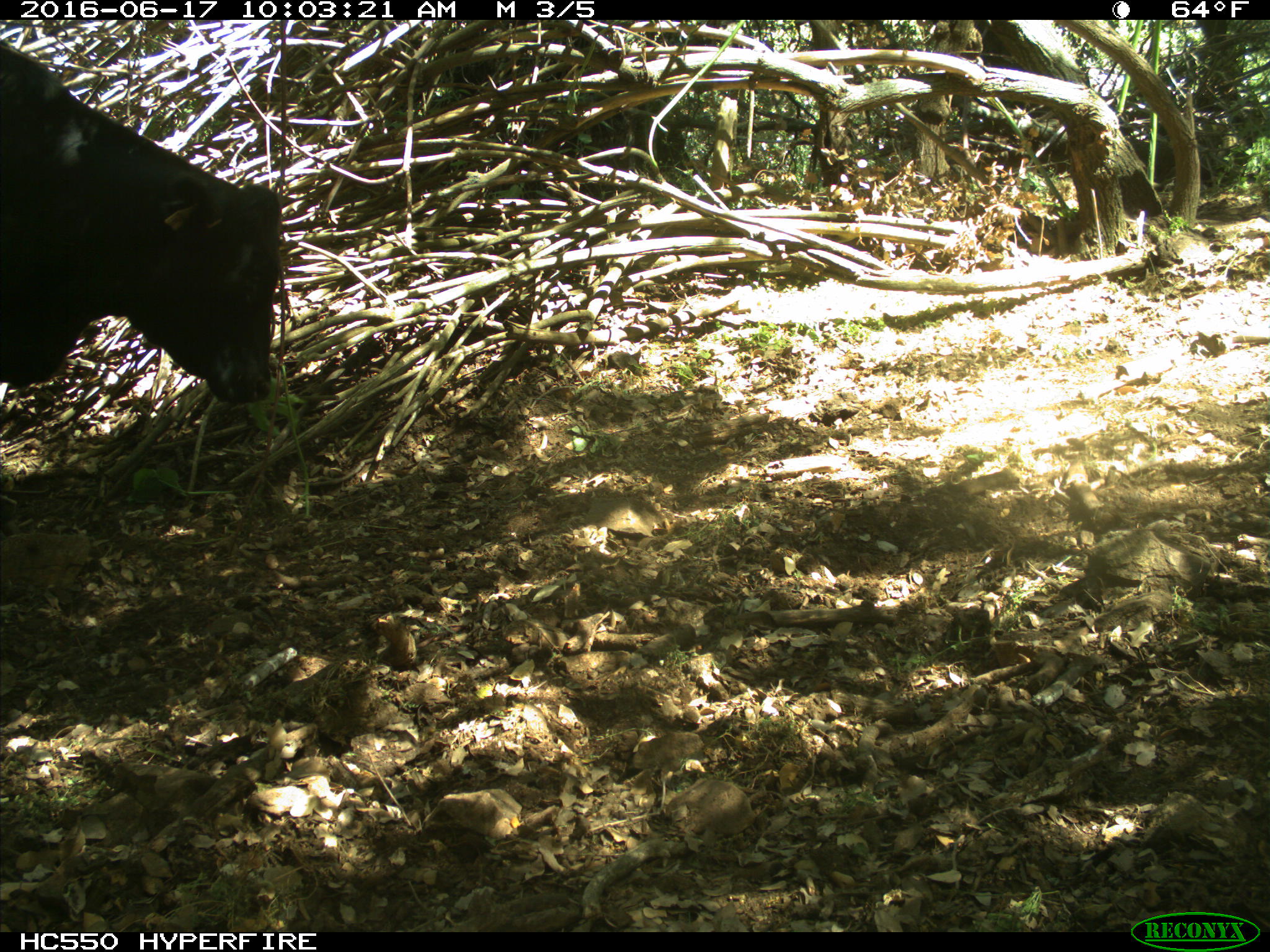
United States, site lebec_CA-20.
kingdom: Animalia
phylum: Chordata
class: Mammalia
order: Artiodactyla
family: Bovidae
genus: Bos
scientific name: Bos taurus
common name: domestic cow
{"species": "Bos taurus (domestic cow)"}